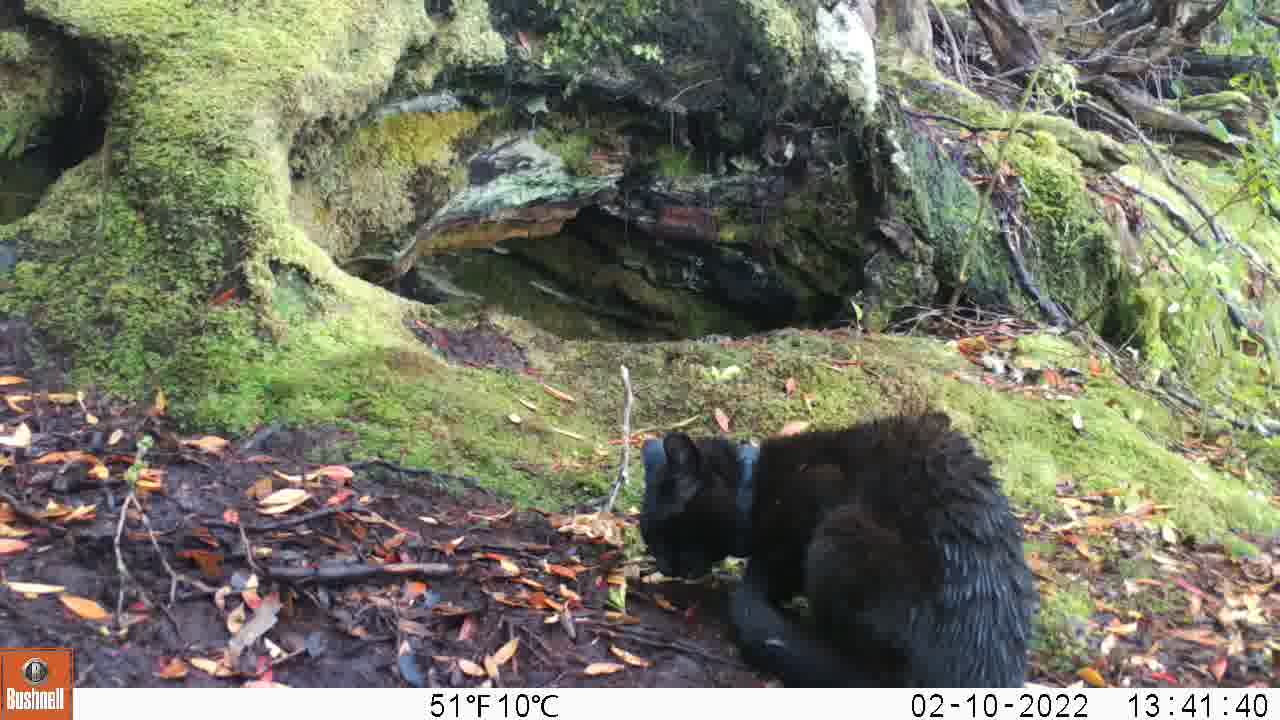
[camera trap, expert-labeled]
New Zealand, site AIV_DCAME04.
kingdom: Animalia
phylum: Chordata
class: Mammalia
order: Carnivora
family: Felidae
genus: Felis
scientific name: Felis catus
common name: domestic cat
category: cat